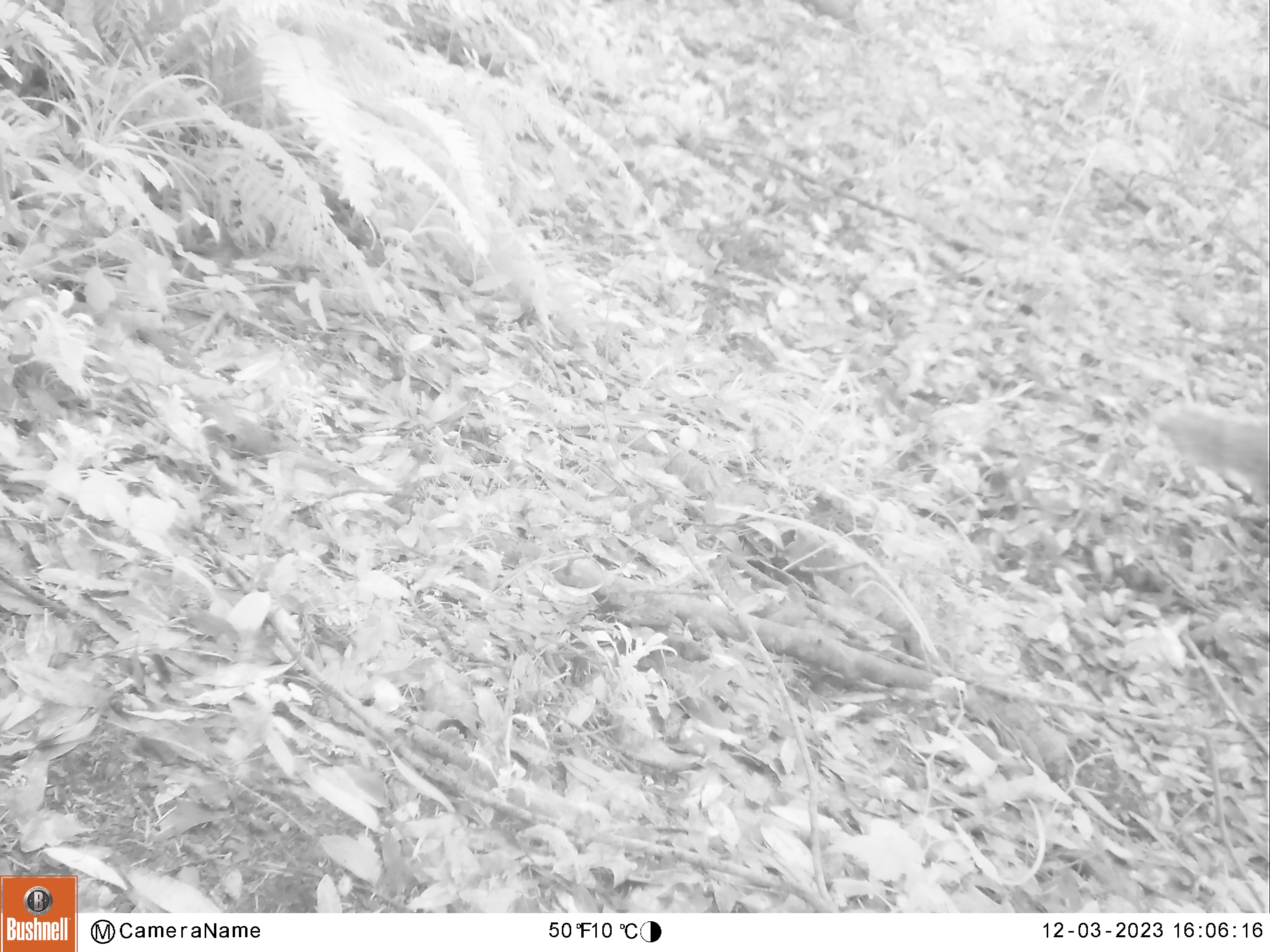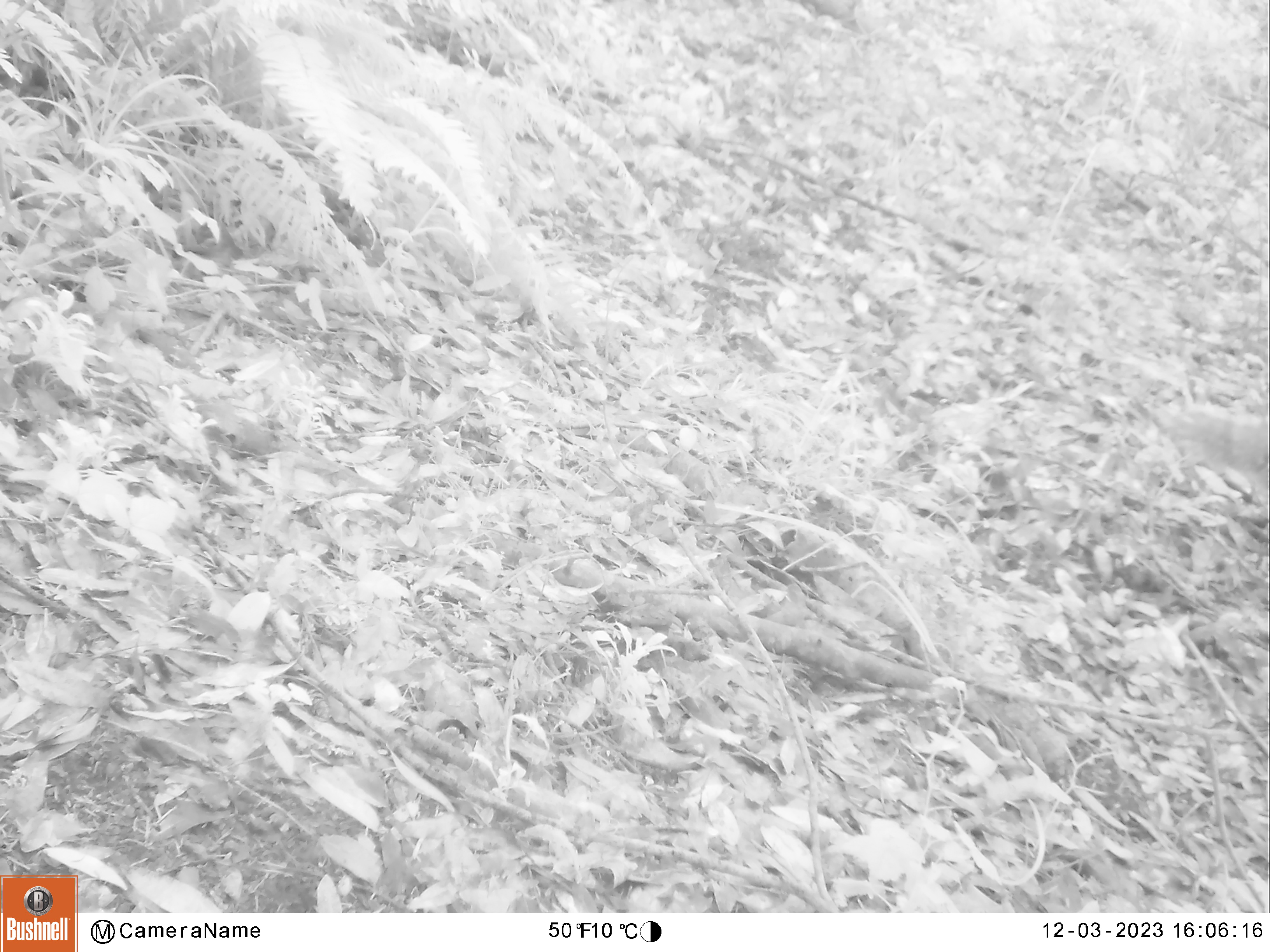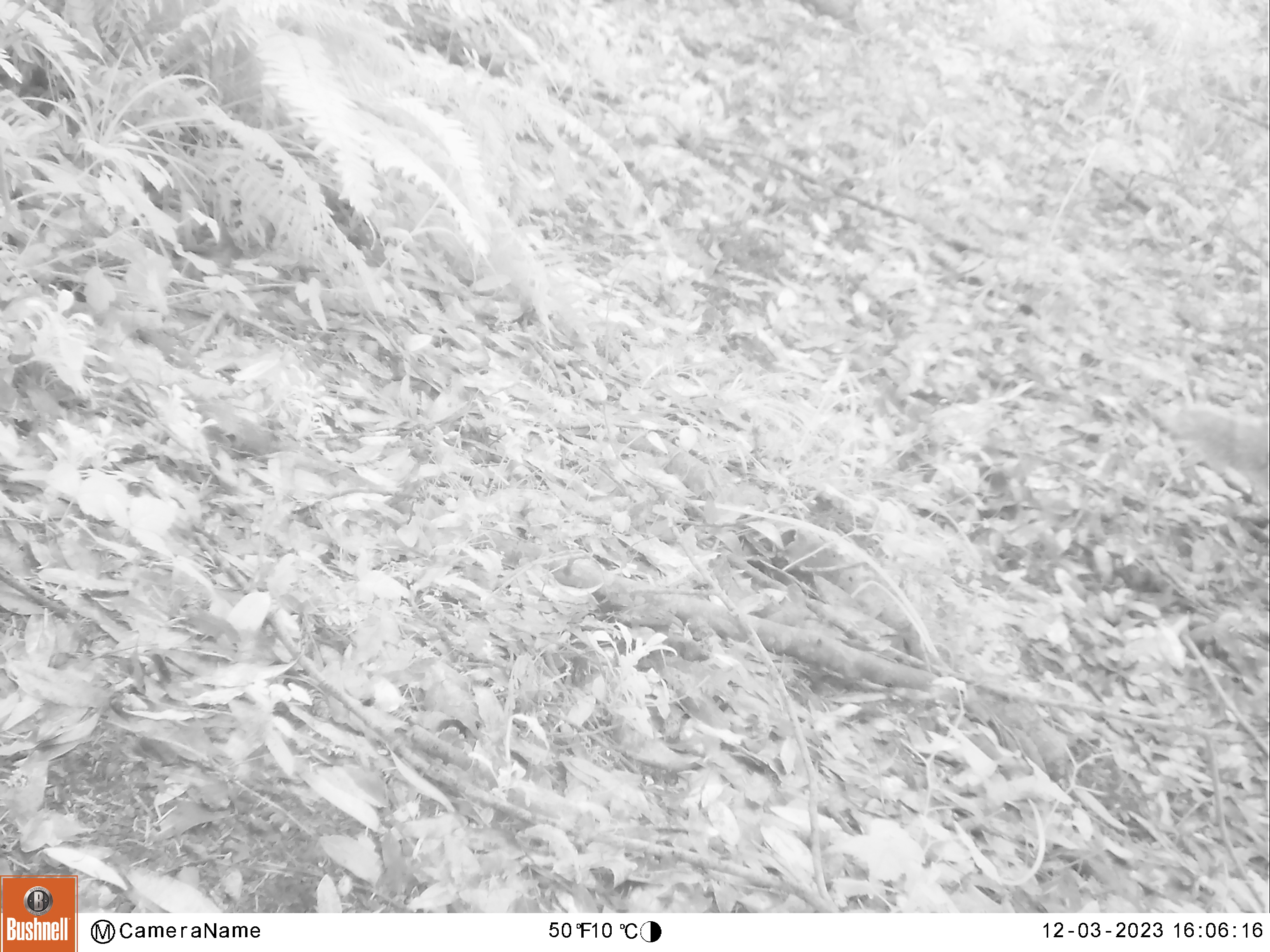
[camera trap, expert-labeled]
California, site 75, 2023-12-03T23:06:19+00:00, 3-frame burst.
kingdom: Animalia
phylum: Chordata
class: Mammalia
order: Rodentia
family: Sciuridae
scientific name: Sciuridae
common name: squirrel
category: unknown squirrel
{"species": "unknown squirrel (squirrel) (Sciuridae)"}